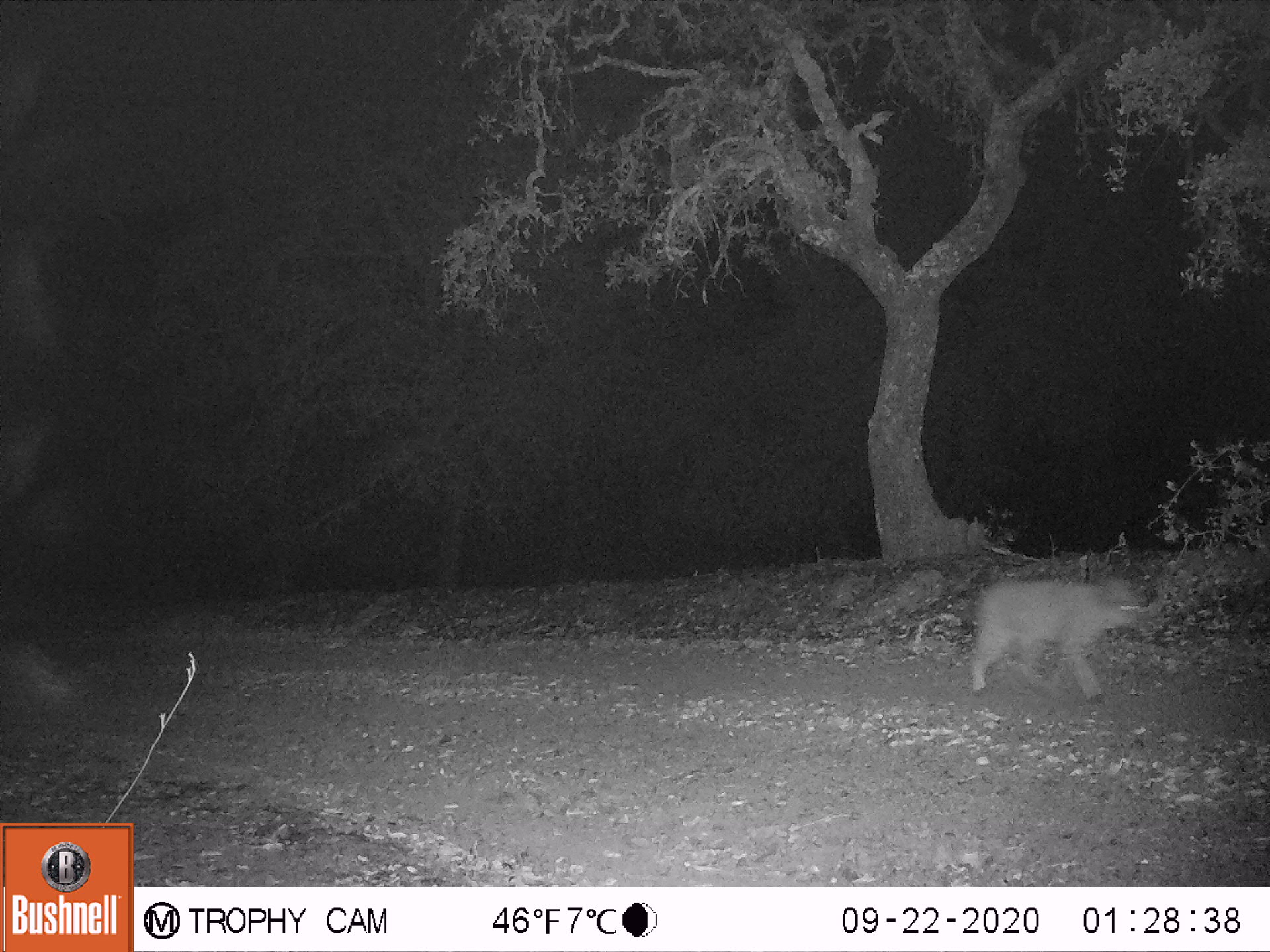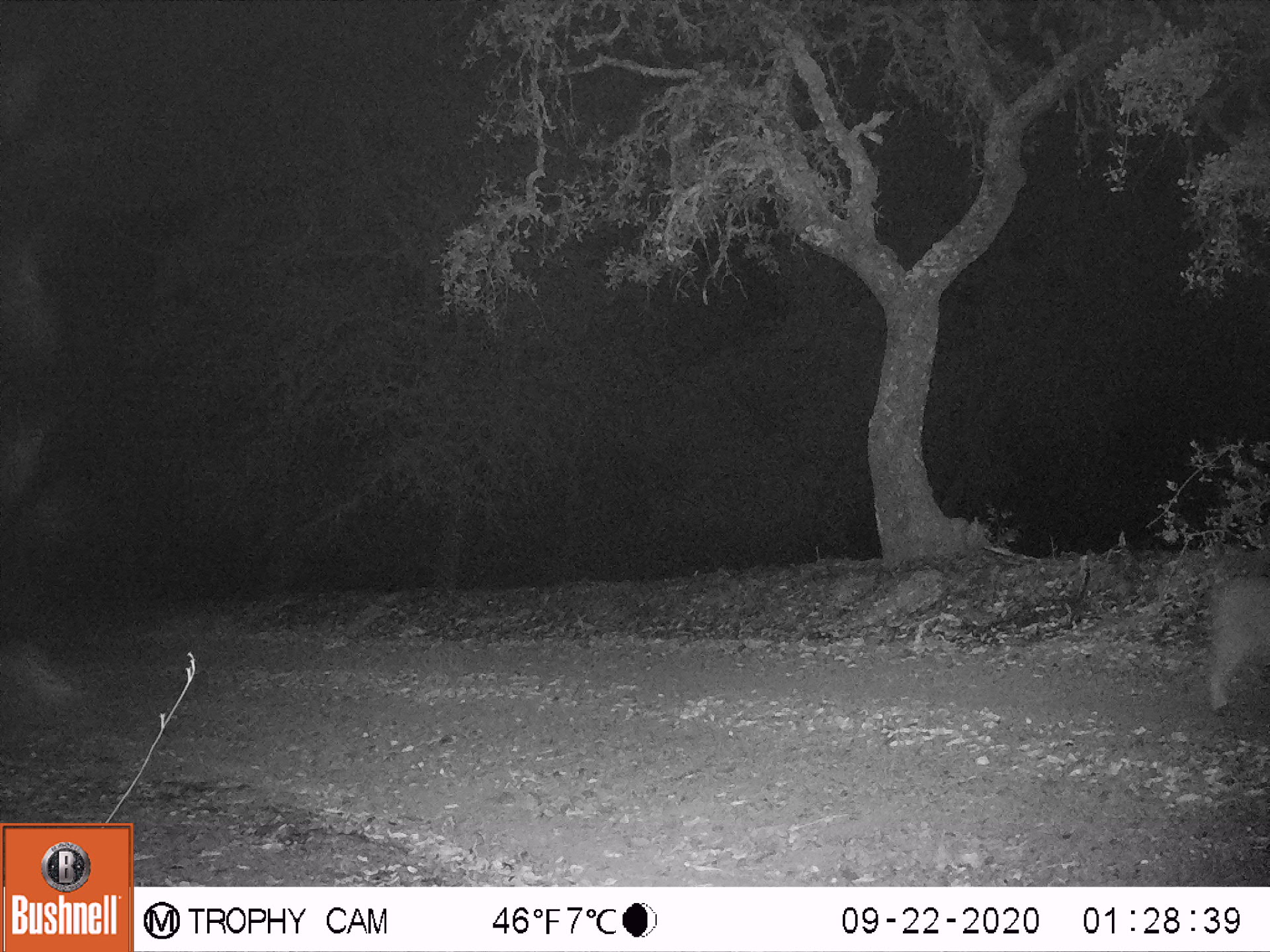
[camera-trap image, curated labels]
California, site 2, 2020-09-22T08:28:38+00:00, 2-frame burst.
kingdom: Animalia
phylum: Chordata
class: Mammalia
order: Carnivora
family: Felidae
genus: Lynx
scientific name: Lynx rufus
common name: bobcat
Bobcat (Lynx rufus).